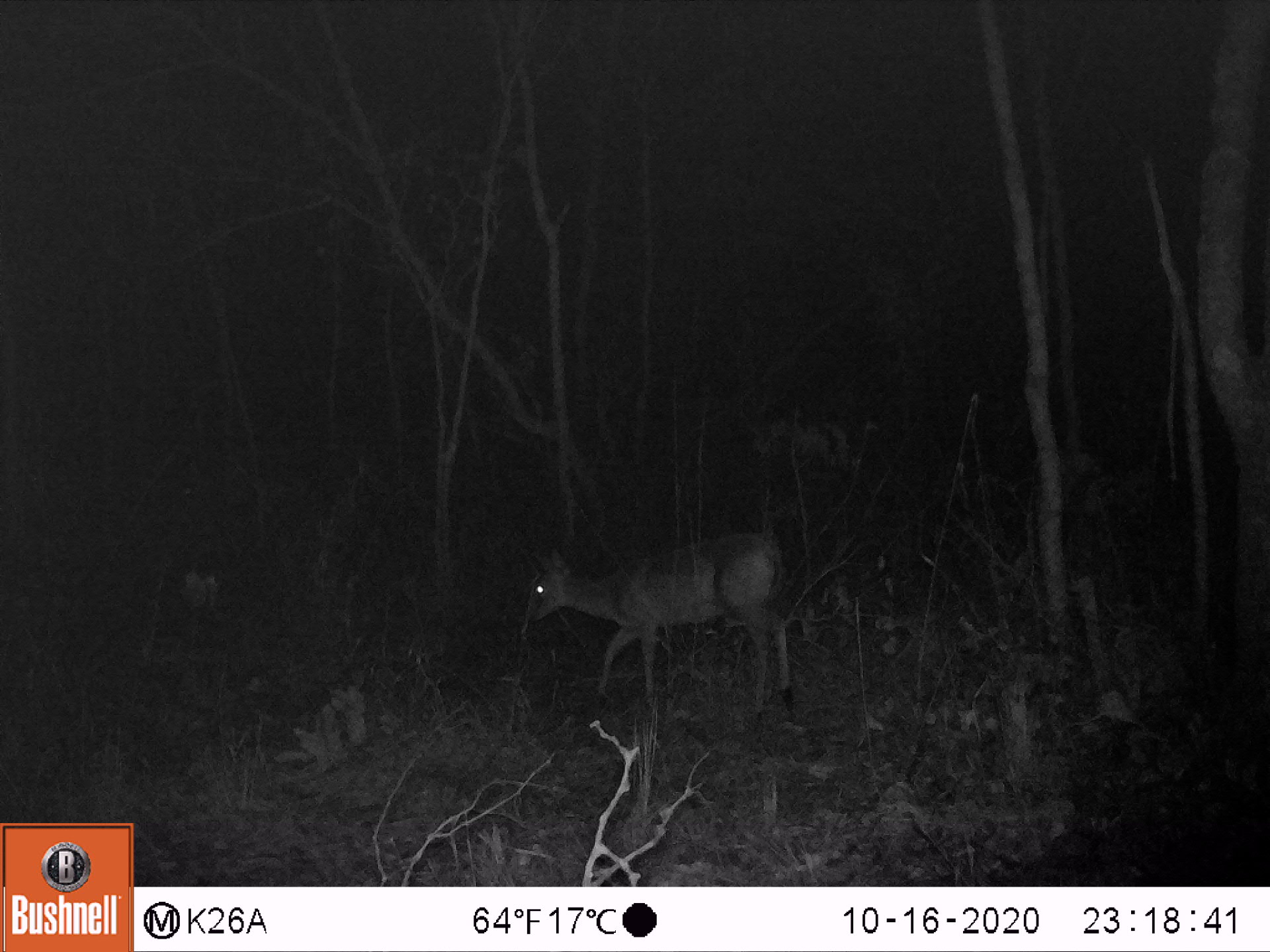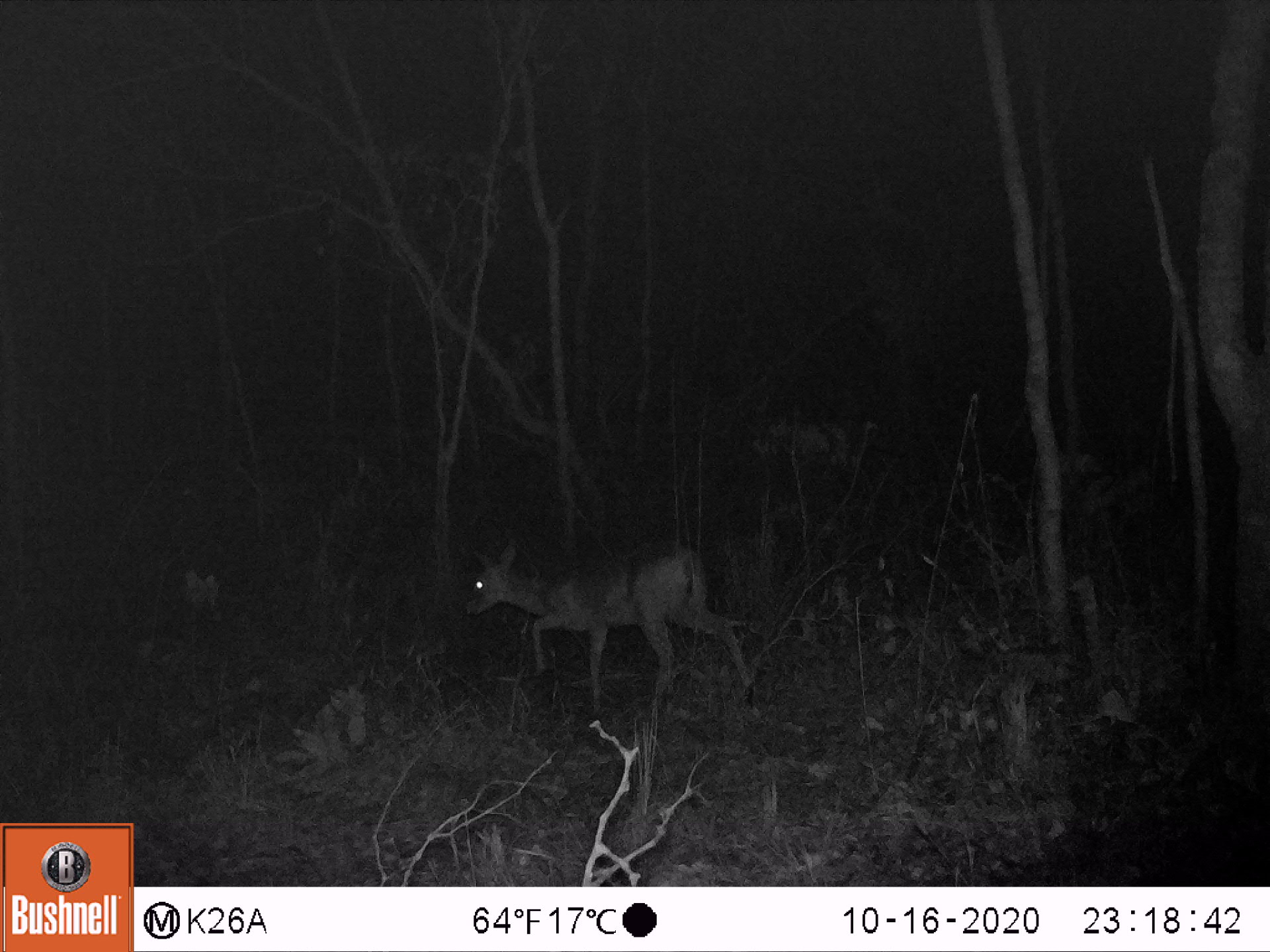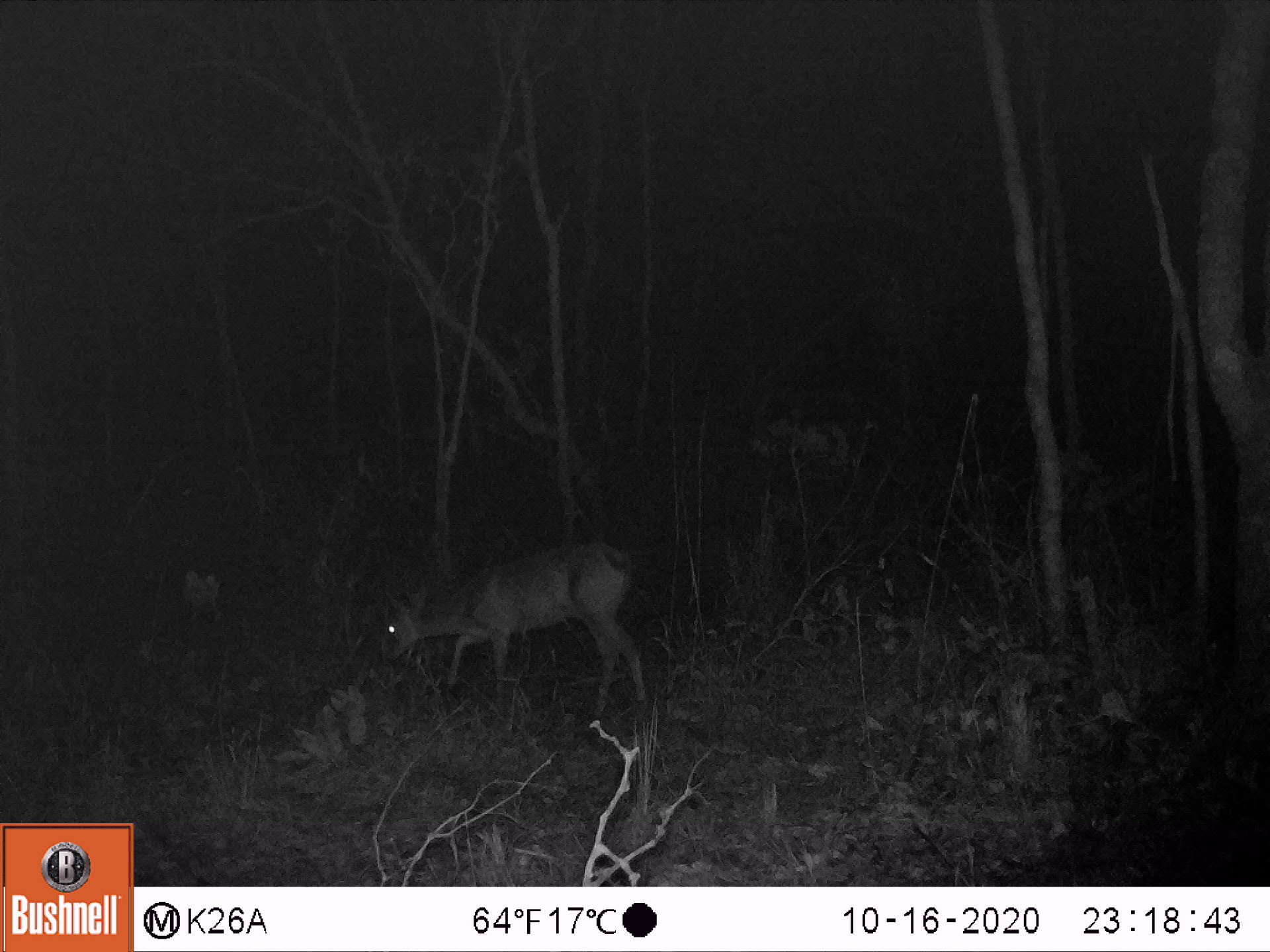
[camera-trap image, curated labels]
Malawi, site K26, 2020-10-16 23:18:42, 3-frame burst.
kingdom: Animalia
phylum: Chordata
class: Mammalia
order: Artiodactyla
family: Bovidae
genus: Sylvicapra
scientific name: Sylvicapra grimmia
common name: common duiker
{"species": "common duiker (Sylvicapra grimmia)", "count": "1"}